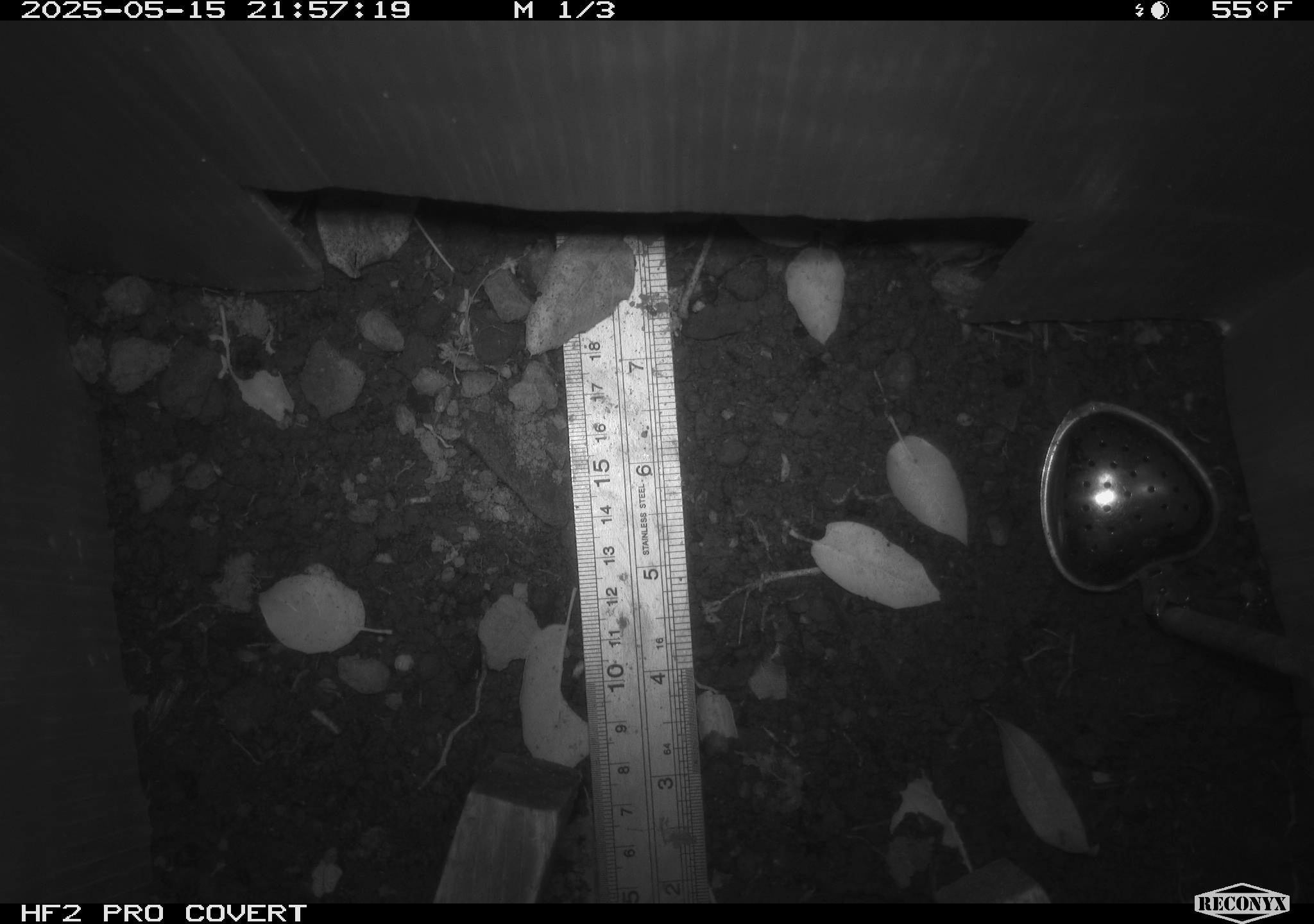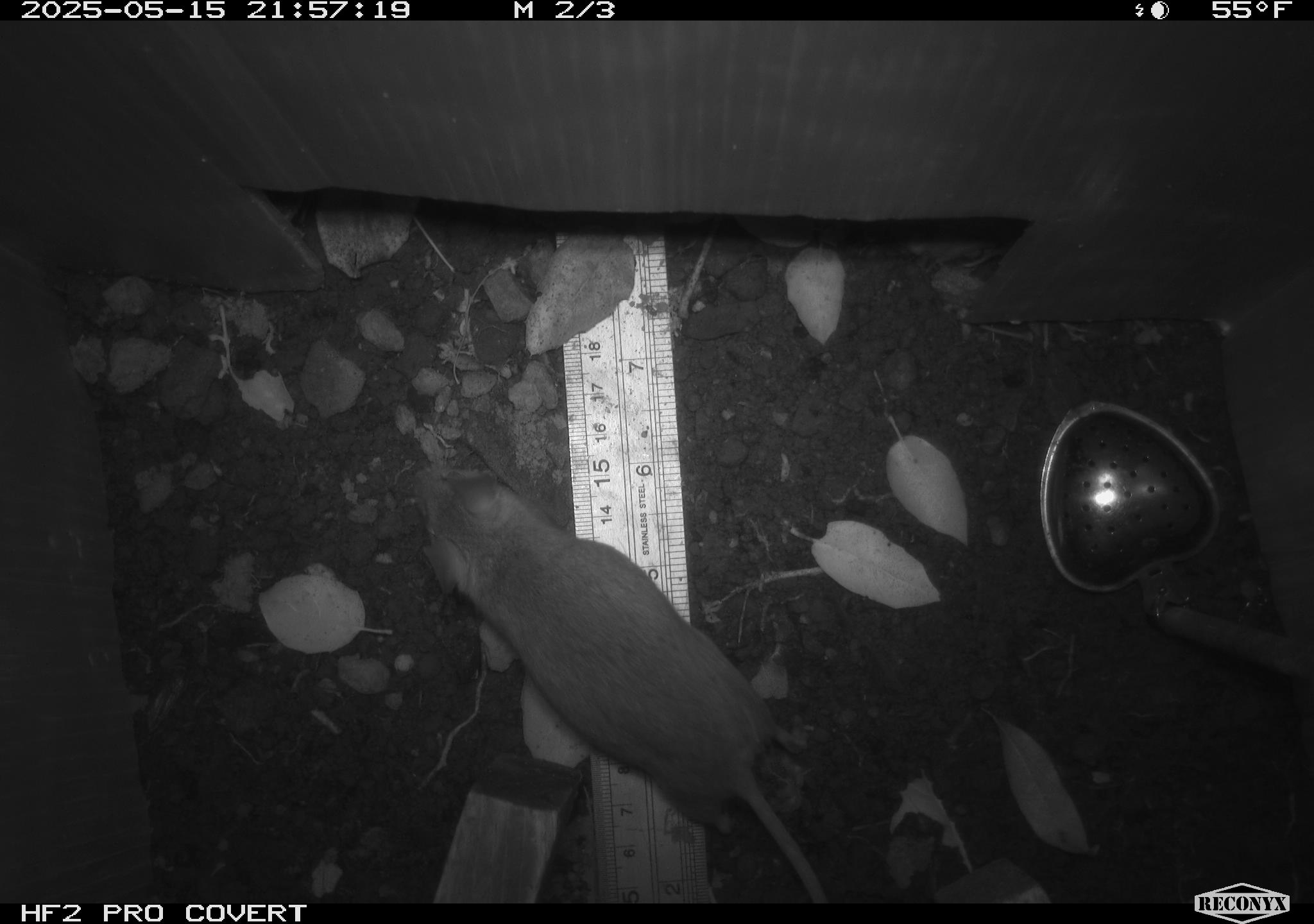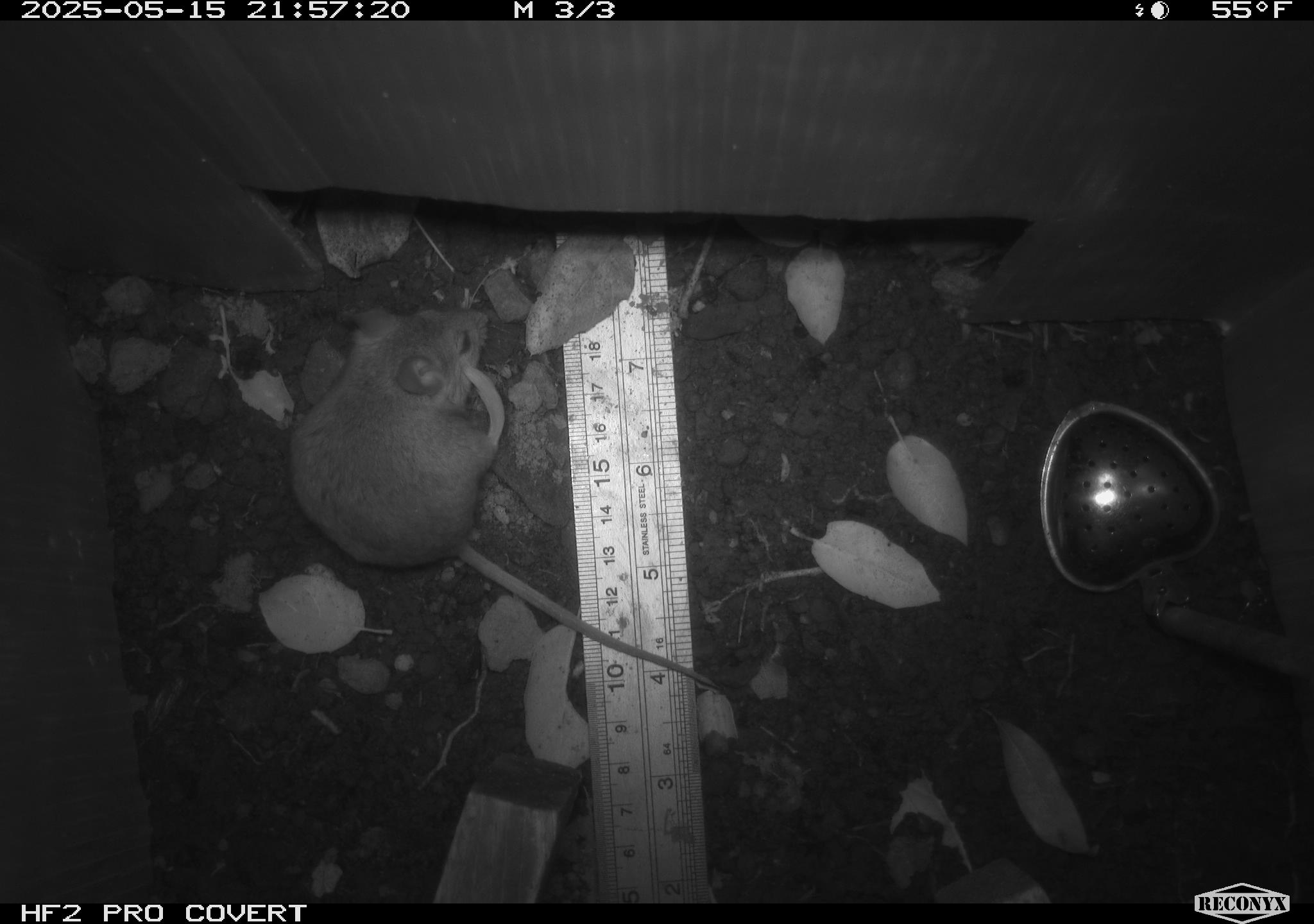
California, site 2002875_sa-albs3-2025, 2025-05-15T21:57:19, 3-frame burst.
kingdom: Animalia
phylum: Chordata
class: Mammalia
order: Rodentia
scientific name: Rodentia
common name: mouse species